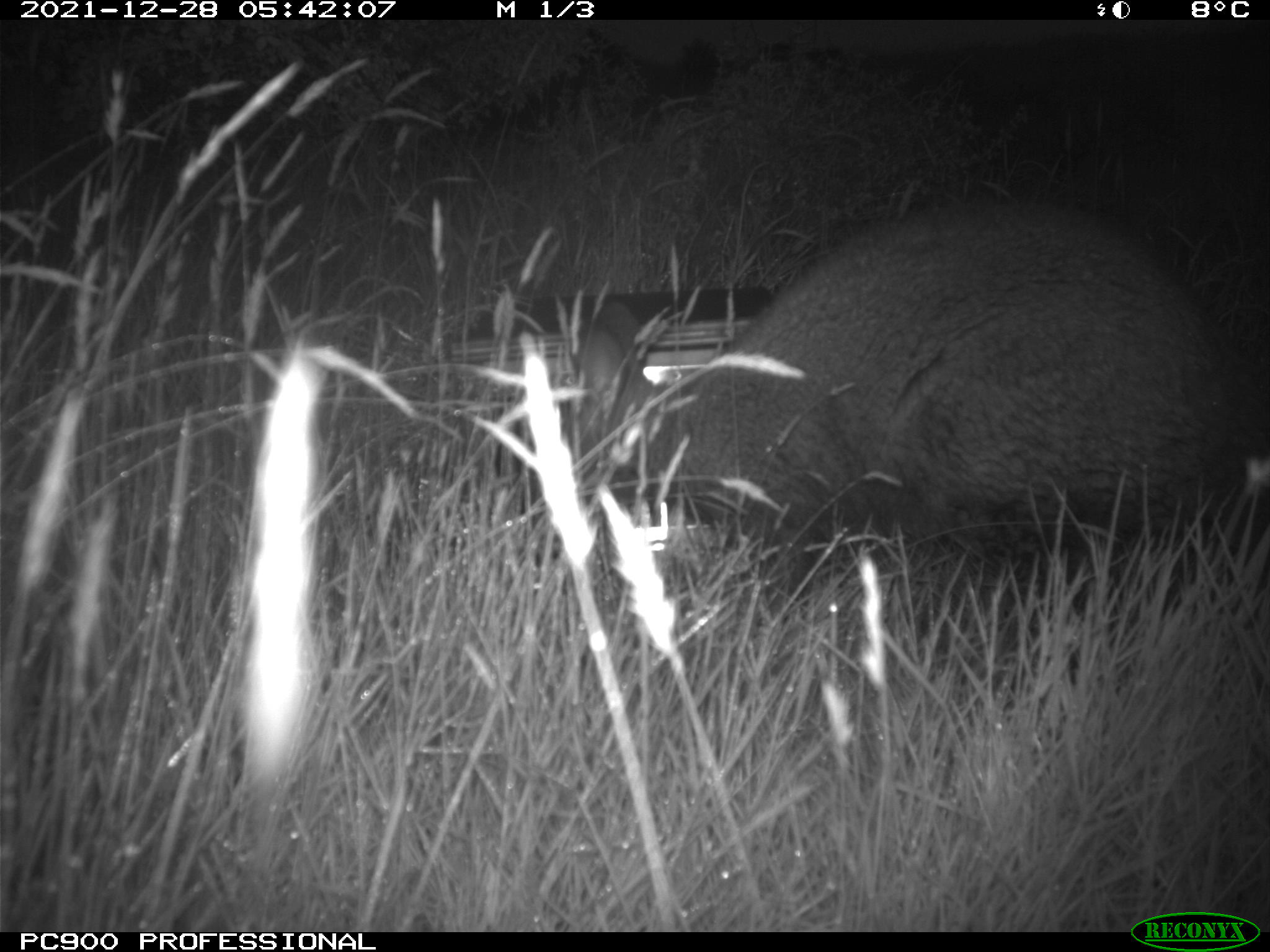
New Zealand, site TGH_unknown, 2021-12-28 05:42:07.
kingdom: Animalia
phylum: Chordata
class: Mammalia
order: Diprotodontia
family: Macropodidae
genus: Notamacropus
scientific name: Notamacropus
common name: wallaby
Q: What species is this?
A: Wallaby (Notamacropus).